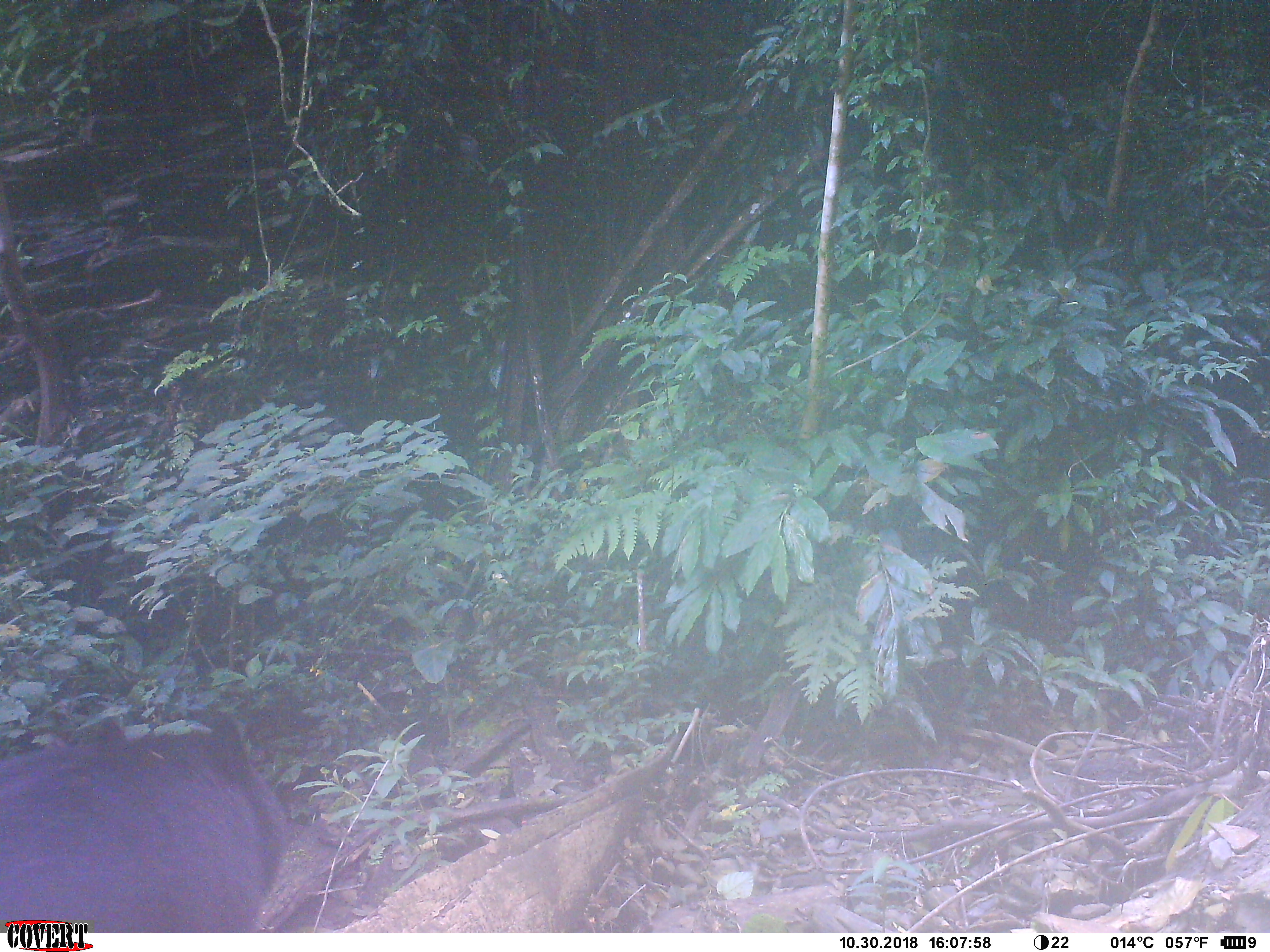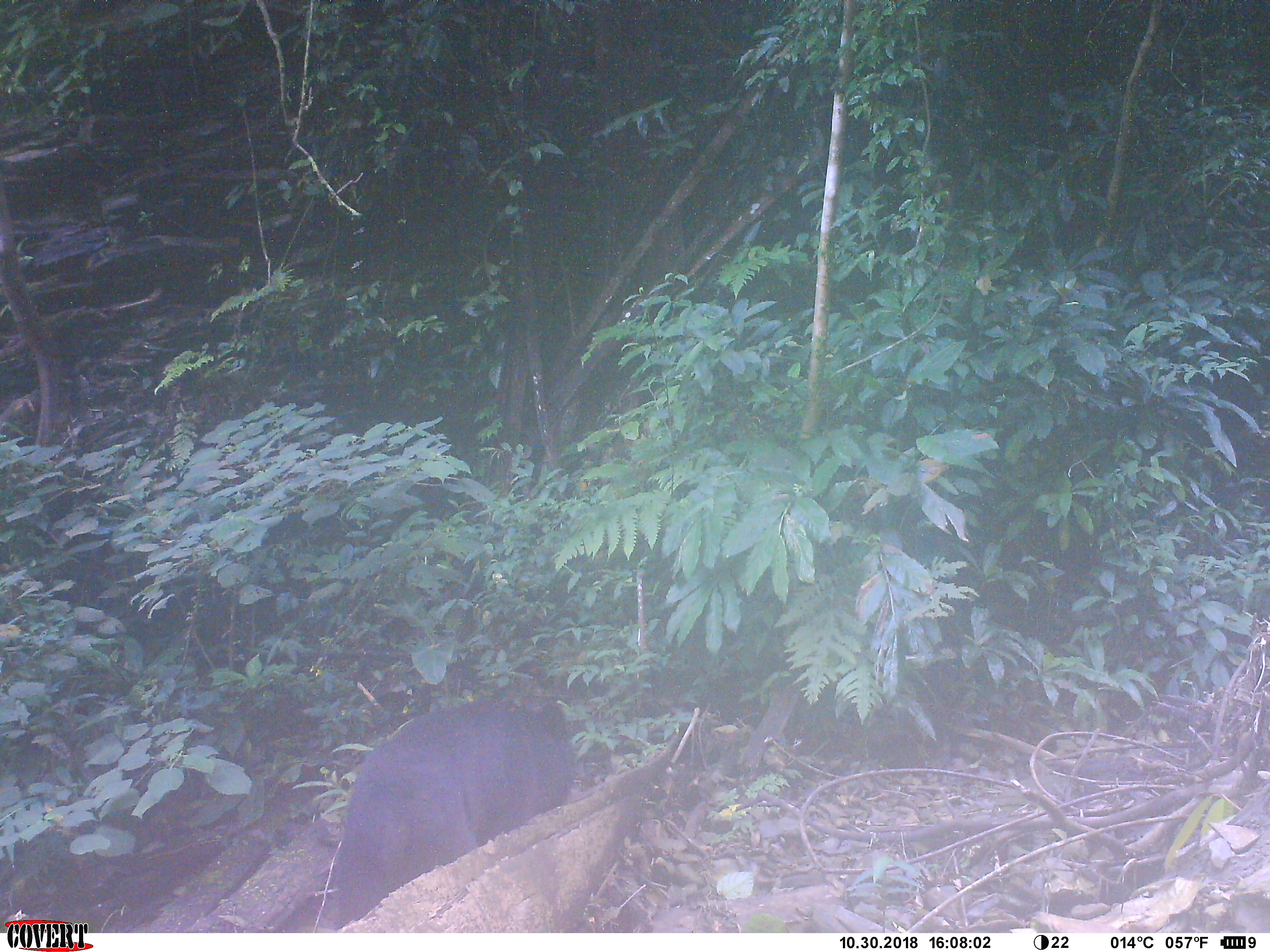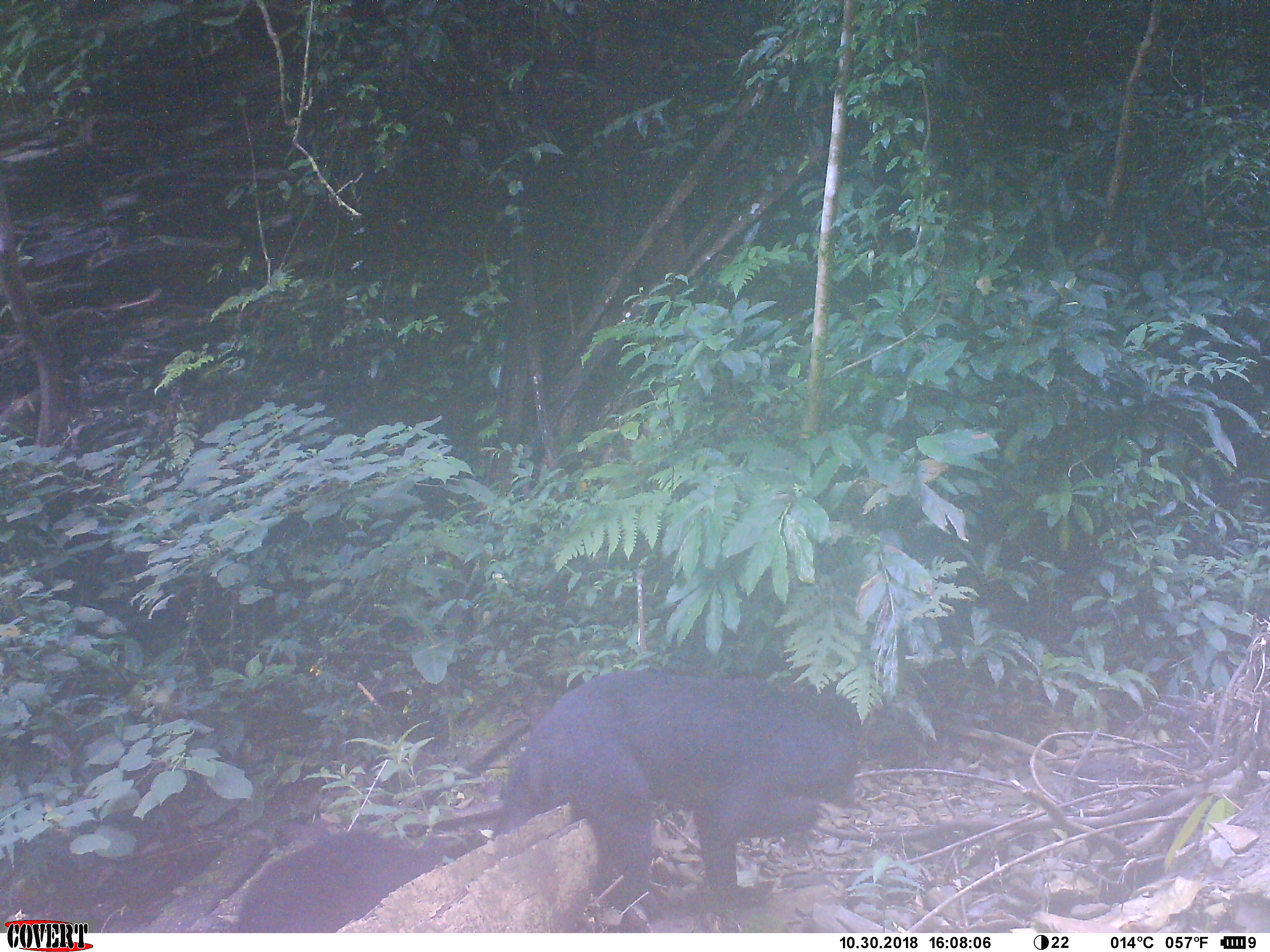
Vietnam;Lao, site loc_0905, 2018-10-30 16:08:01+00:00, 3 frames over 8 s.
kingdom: Animalia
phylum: Chordata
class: Mammalia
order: Carnivora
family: Ursidae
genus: Ursus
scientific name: Ursus thibetanus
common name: asian black bear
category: asiatic black bear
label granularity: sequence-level